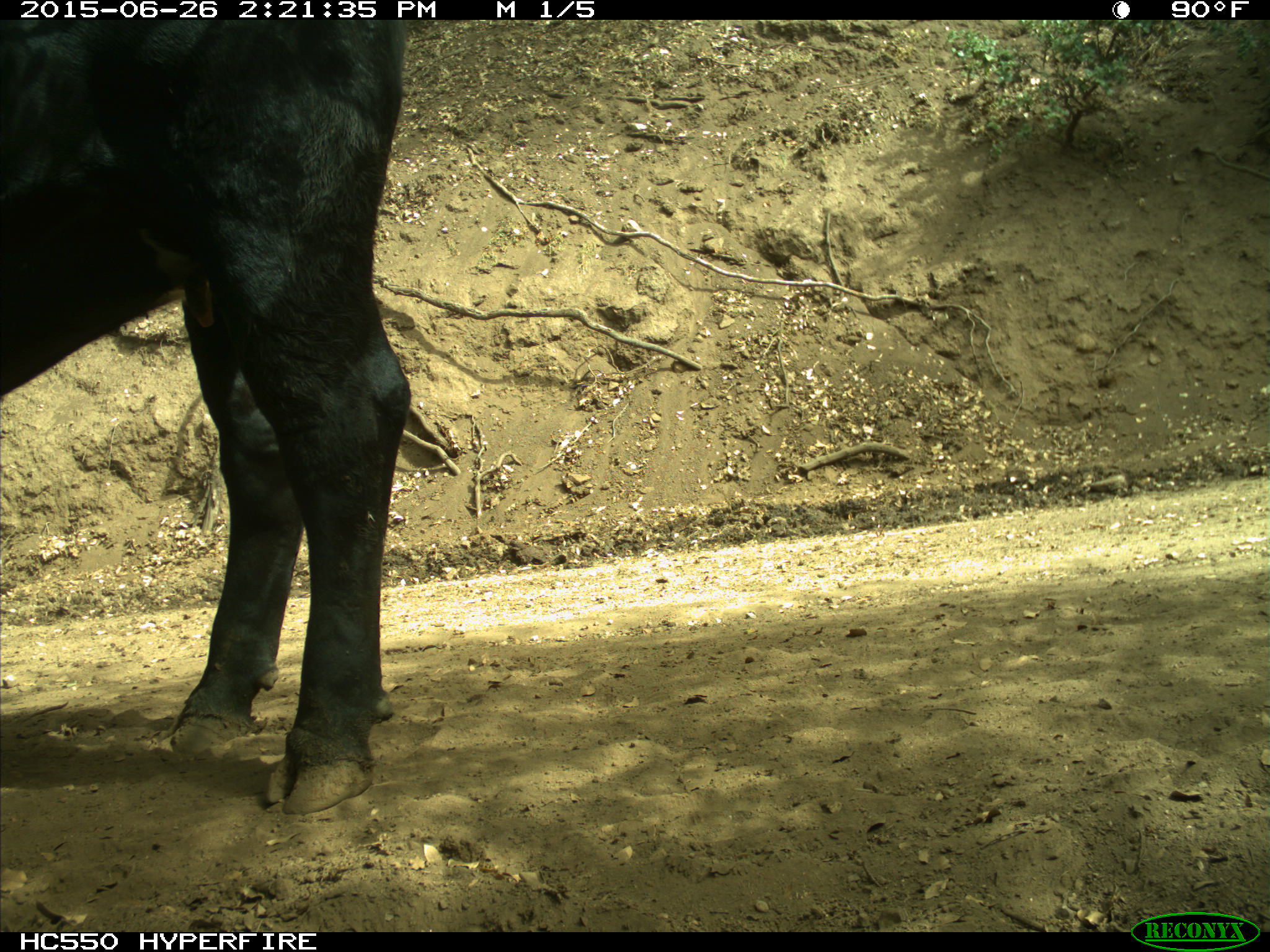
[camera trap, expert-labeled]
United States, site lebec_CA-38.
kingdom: Animalia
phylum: Chordata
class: Mammalia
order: Artiodactyla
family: Bovidae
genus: Bos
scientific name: Bos taurus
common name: domestic cow